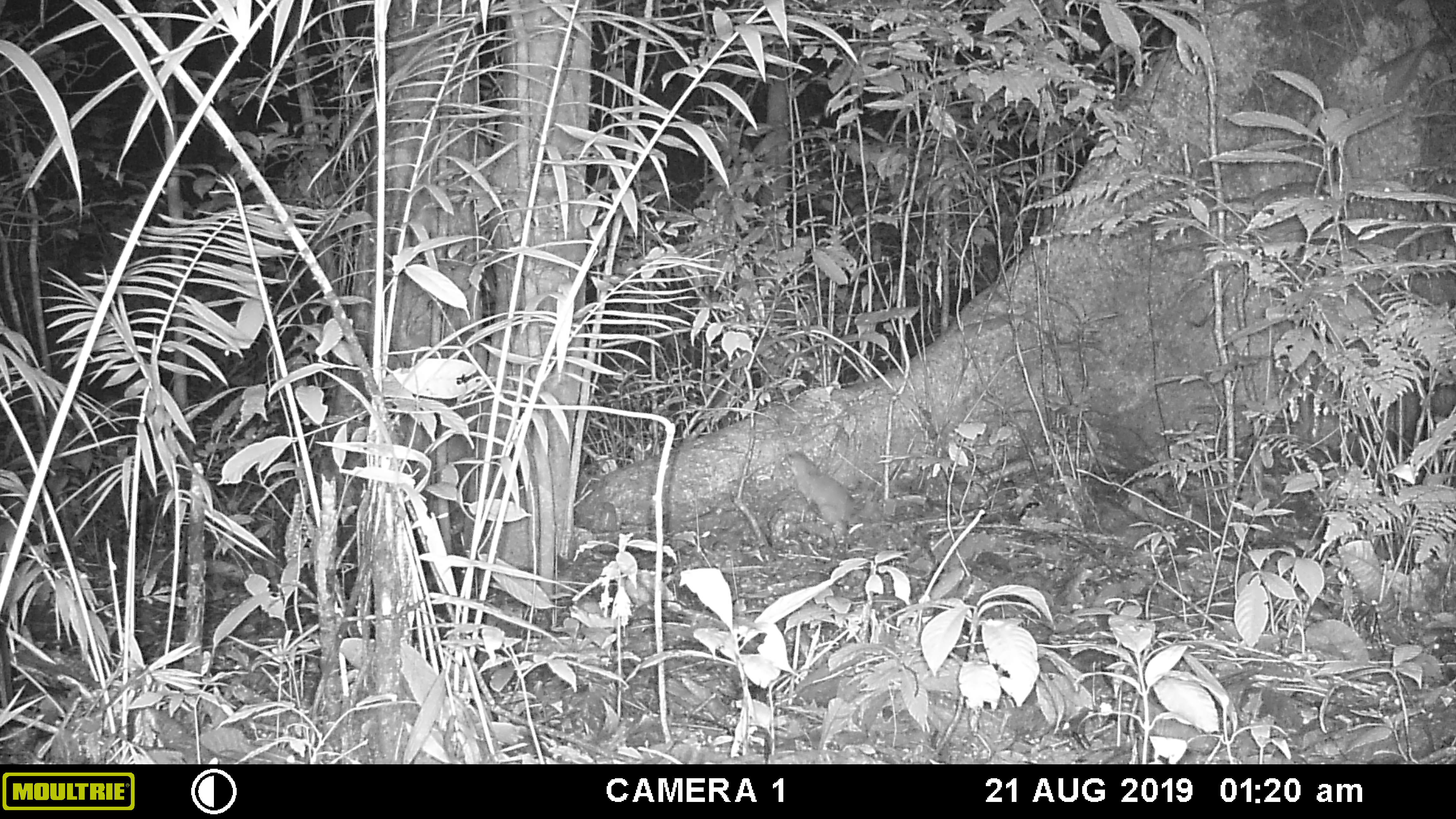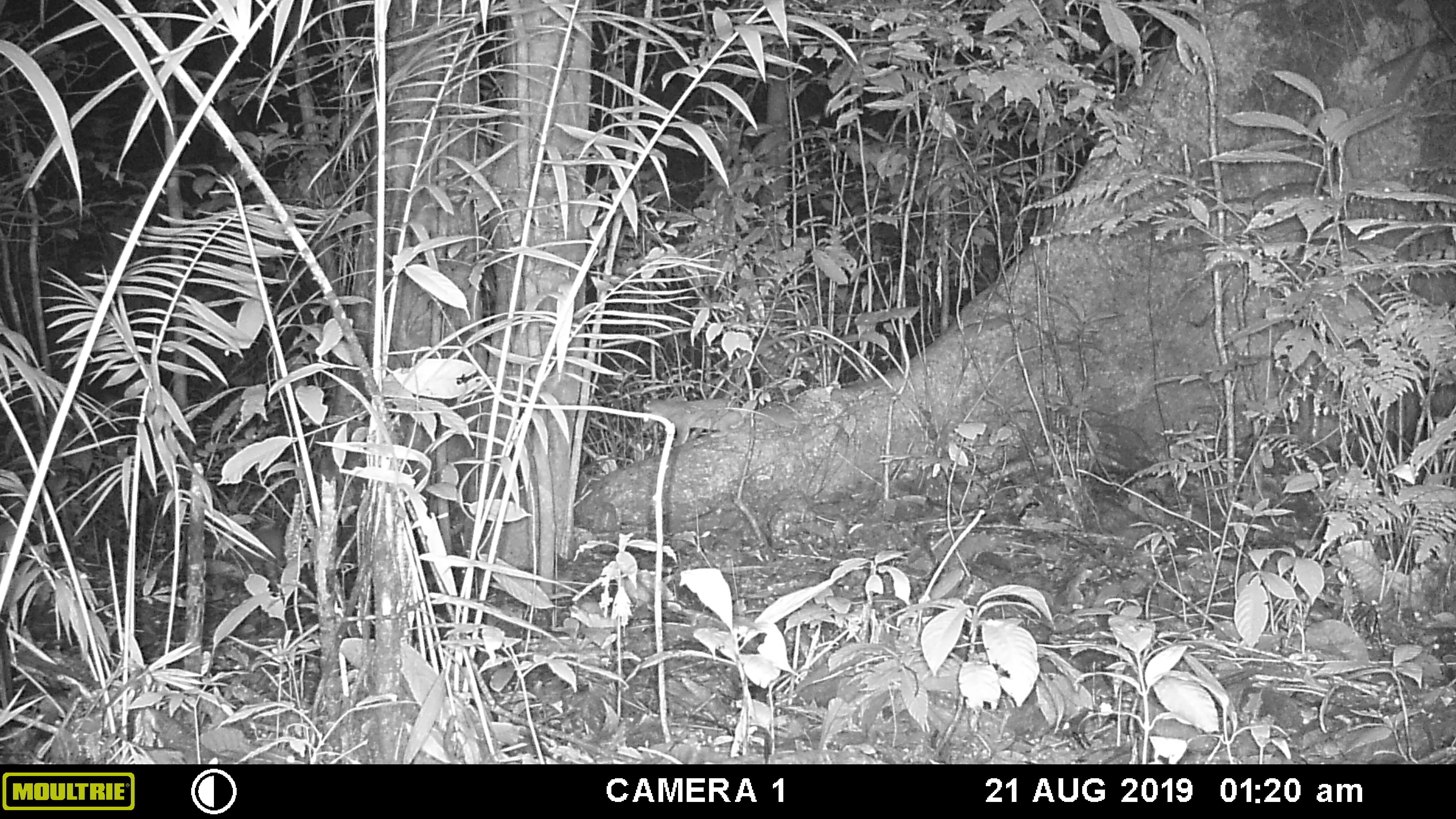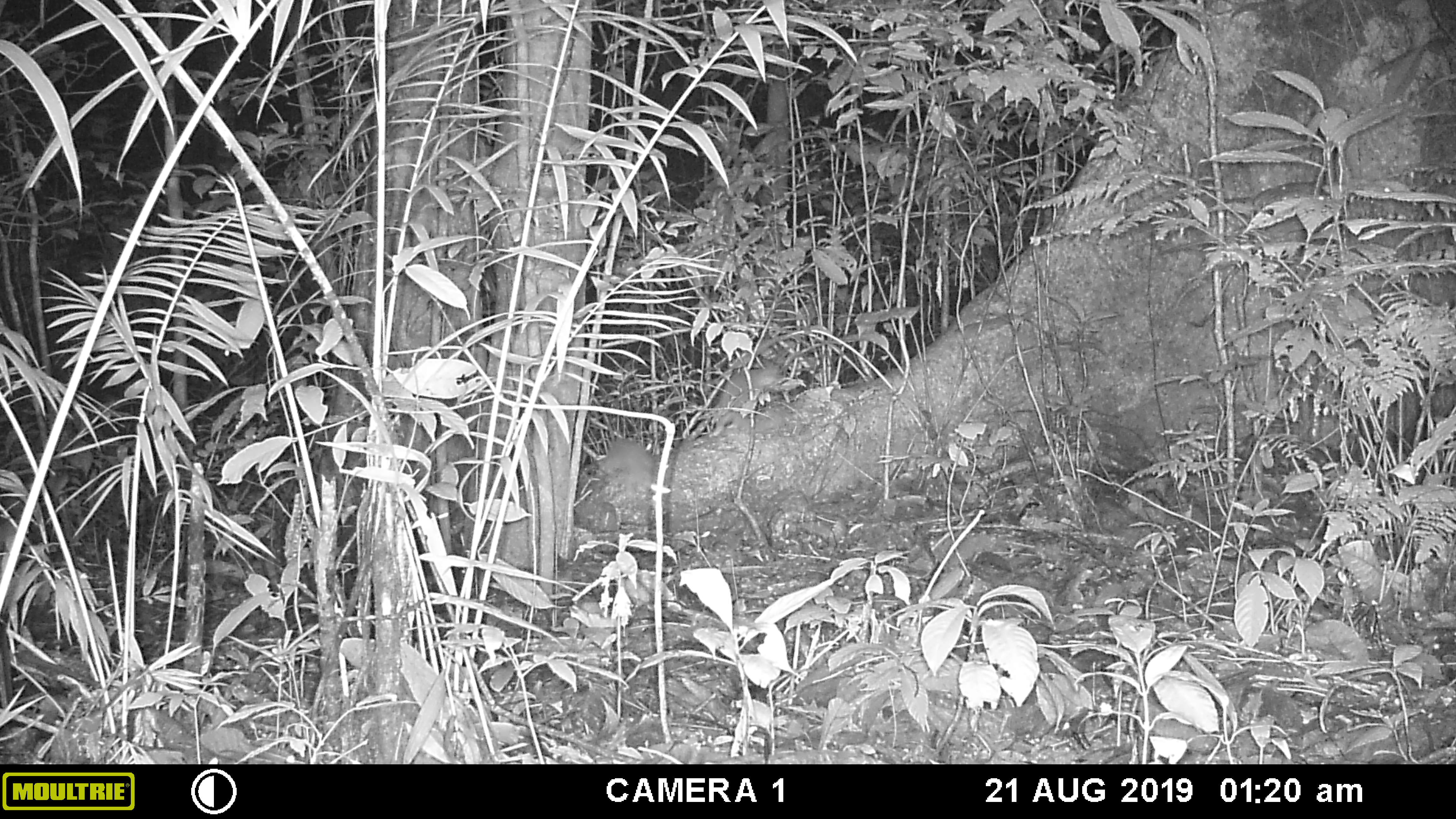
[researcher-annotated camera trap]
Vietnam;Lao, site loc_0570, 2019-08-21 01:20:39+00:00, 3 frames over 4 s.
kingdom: Animalia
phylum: Chordata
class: Mammalia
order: Carnivora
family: Mustelidae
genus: Melogale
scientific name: Melogale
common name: ferret badger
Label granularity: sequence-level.